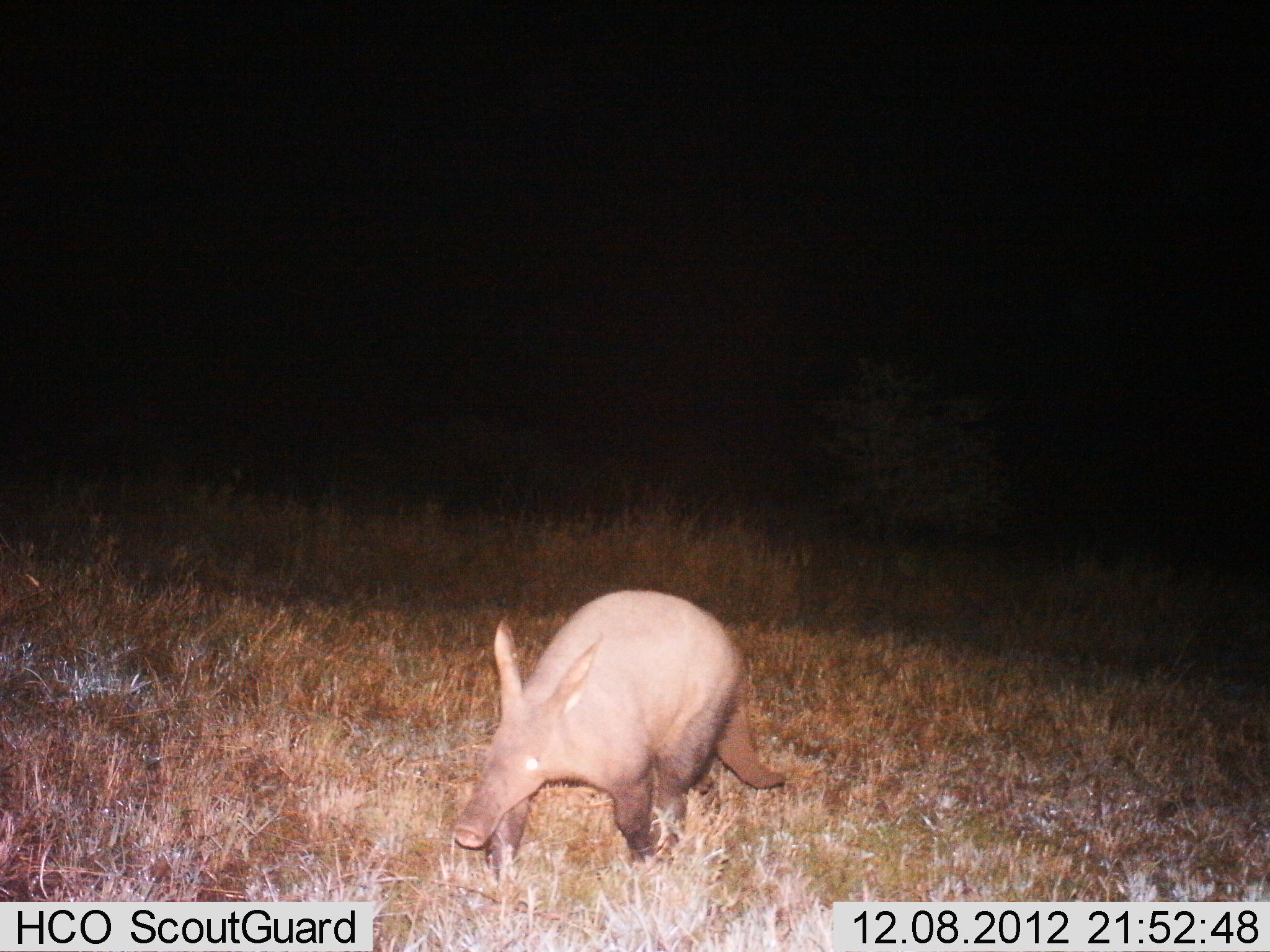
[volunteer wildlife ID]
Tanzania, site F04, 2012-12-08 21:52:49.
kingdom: Animalia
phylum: Chordata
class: Mammalia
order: Tubulidentata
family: Orycteropodidae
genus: Orycteropus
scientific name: Orycteropus afer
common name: aardvark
Aardvark (Orycteropus afer), count 1. Behavior (volunteer vote fractions): standing 17%, resting 0%, moving 82%, interacting 0%. Young present (vote fraction): 0%. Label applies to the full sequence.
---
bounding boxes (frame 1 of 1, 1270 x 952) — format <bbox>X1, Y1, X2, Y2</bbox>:
animal: <bbox>453, 588, 787, 884</bbox>